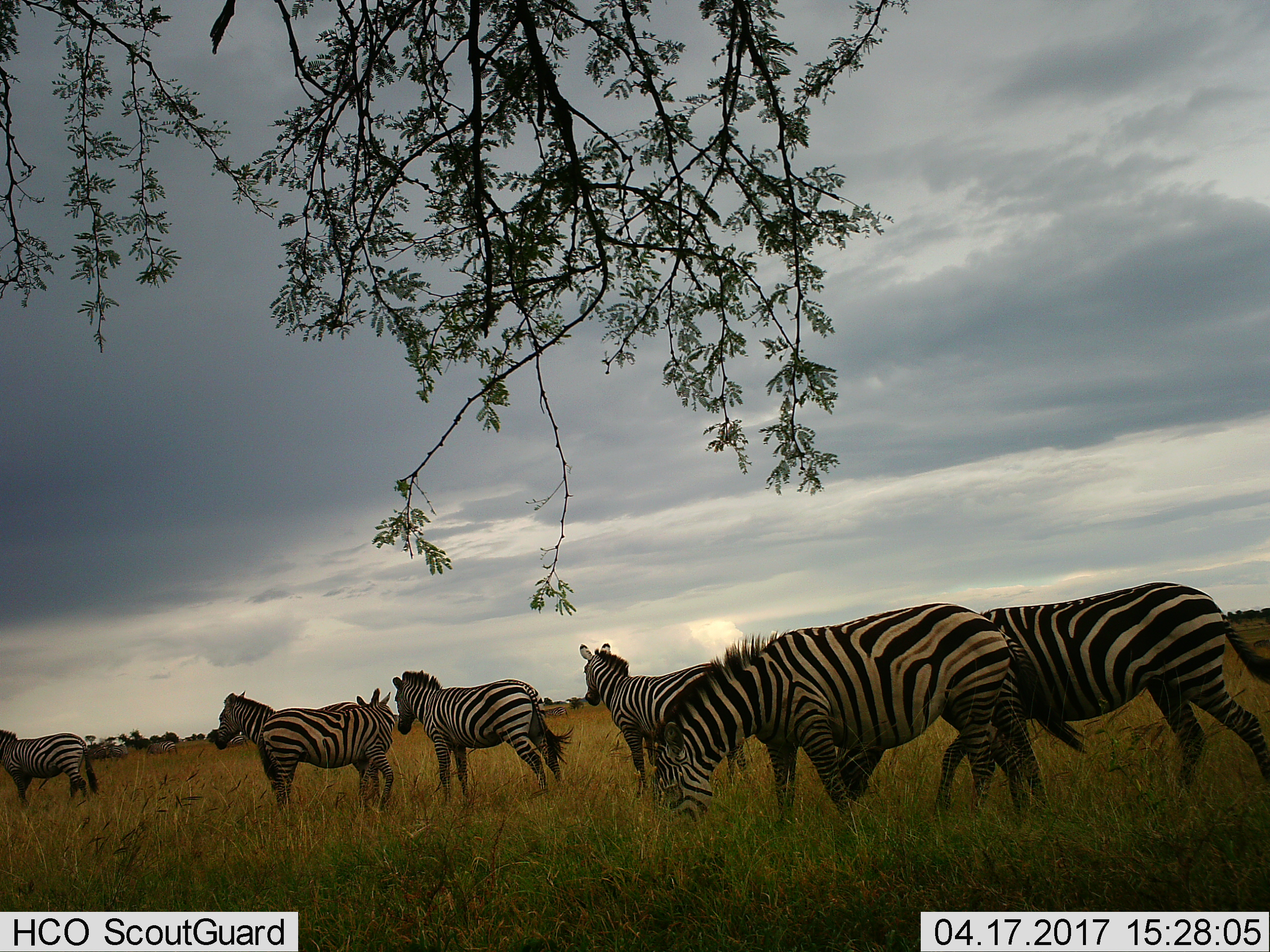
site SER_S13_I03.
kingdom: Animalia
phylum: Chordata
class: Mammalia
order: Perissodactyla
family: Equidae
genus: Equus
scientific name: Equus quagga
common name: plains zebra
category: zebraplains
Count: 6.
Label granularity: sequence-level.